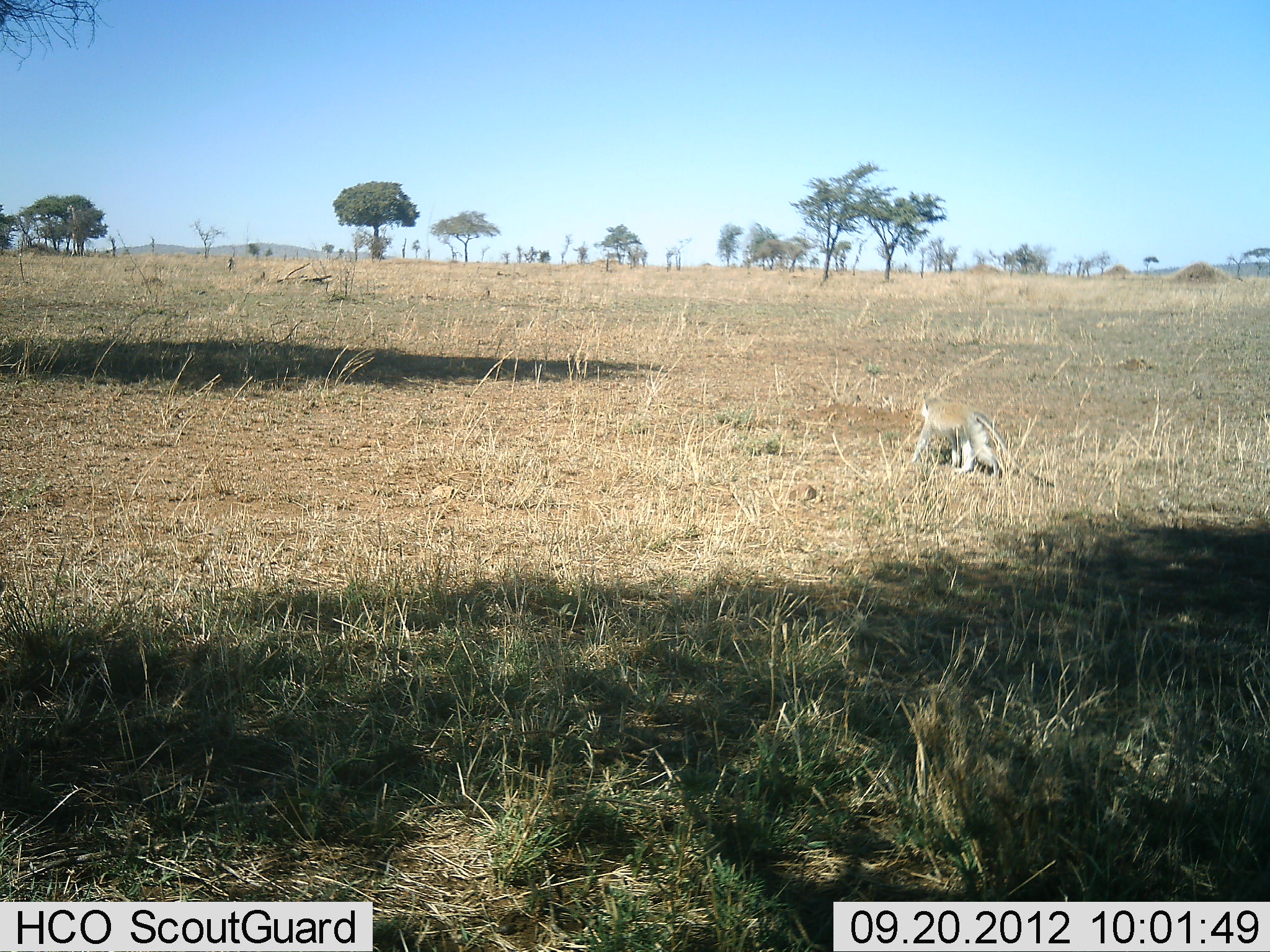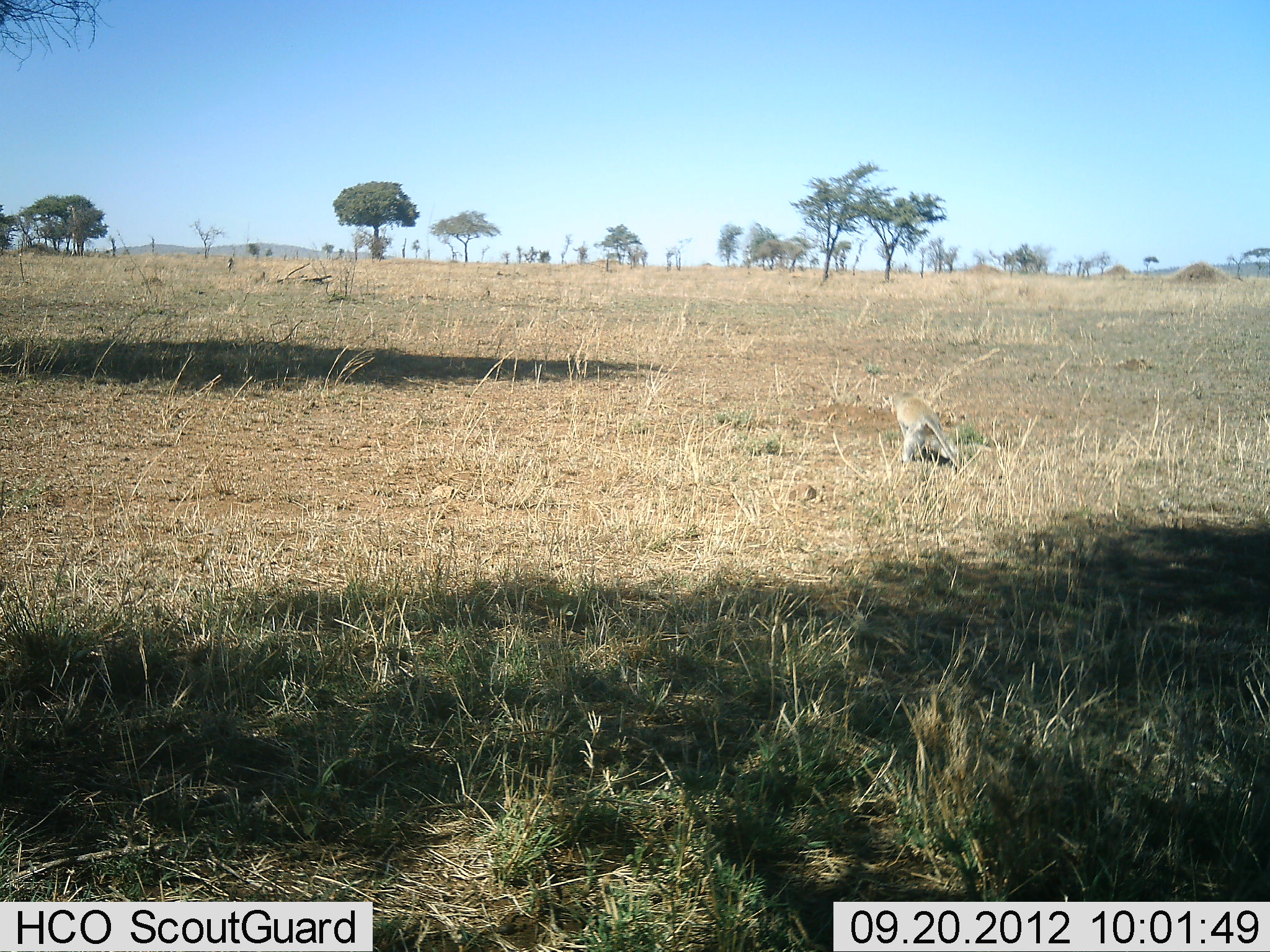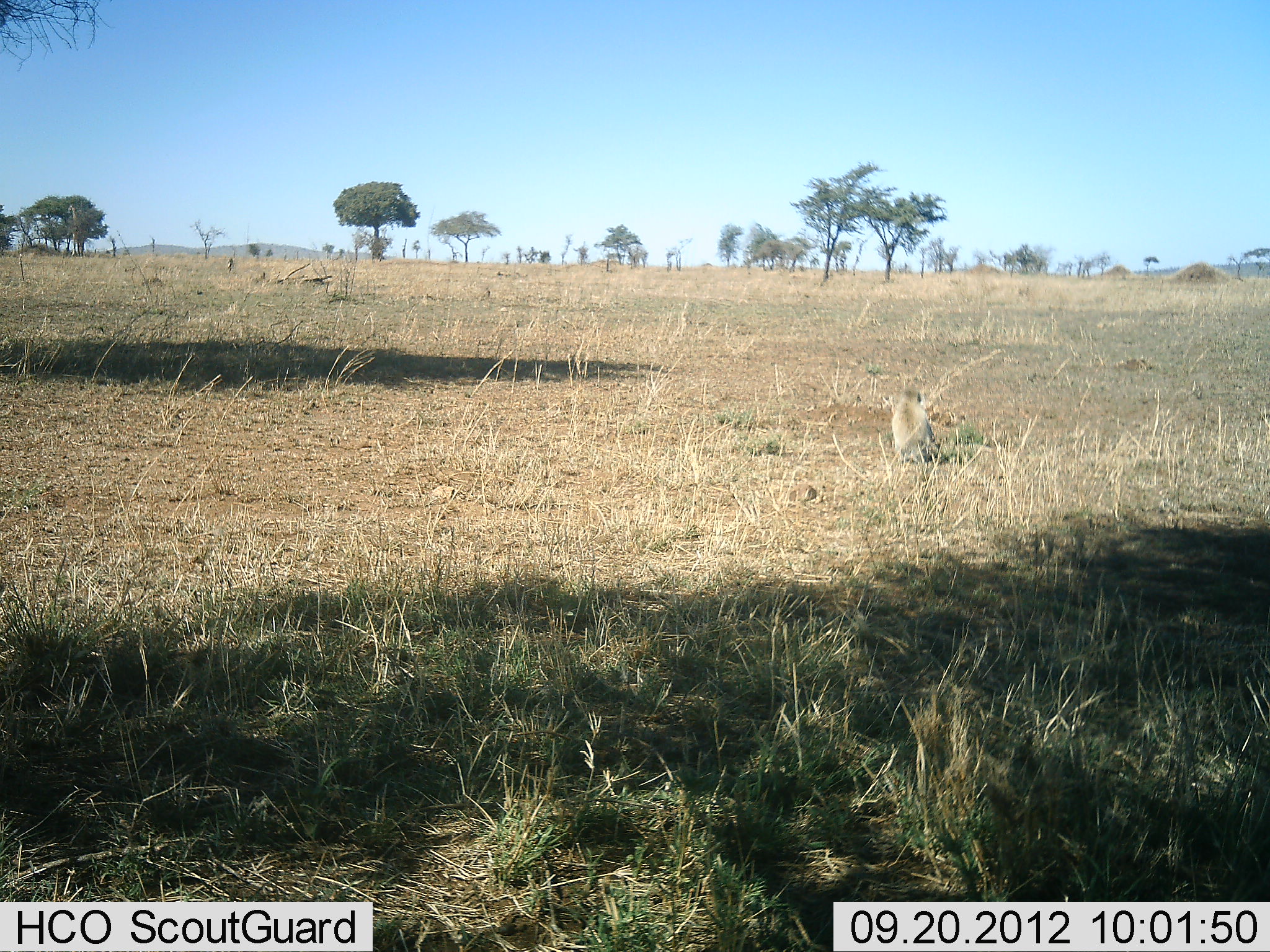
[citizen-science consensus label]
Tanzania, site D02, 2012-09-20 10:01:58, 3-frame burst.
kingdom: Animalia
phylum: Chordata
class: Mammalia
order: Primates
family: Cercopithecidae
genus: Chlorocebus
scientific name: Chlorocebus pygerythrus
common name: vervet monkey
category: monkeyvervet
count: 1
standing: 10%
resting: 10%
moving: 90%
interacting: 0%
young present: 0%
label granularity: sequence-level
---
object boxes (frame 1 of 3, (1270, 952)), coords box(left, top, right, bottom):
animal: box(908, 389, 1056, 492)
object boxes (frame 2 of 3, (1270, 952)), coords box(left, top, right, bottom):
animal: box(880, 388, 987, 477)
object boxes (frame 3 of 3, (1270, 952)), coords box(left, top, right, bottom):
animal: box(882, 385, 951, 468)